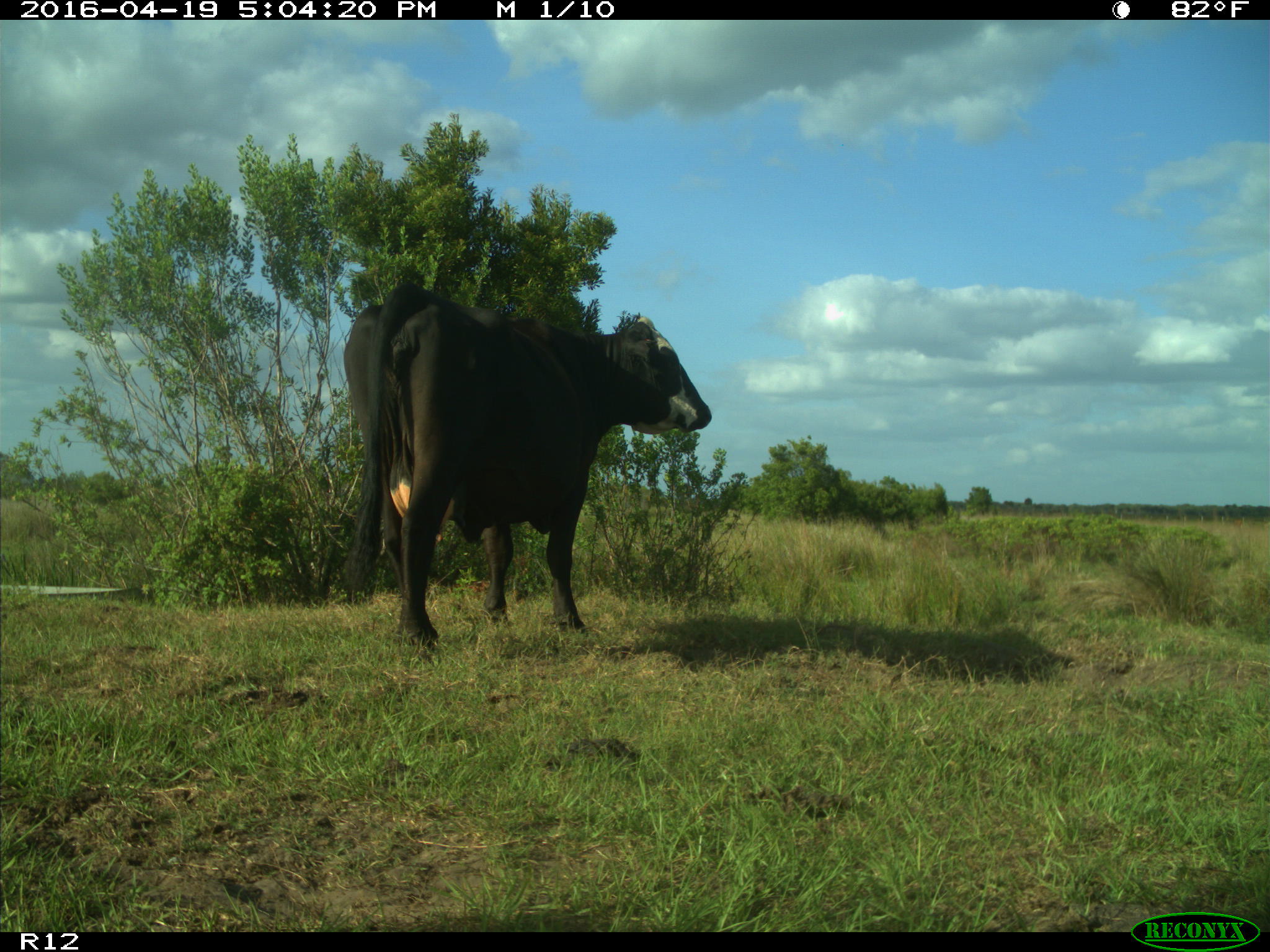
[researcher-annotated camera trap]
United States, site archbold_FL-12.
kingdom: Animalia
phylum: Chordata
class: Mammalia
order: Artiodactyla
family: Bovidae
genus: Bos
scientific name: Bos taurus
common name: domestic cow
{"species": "Bos taurus (domestic cow)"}